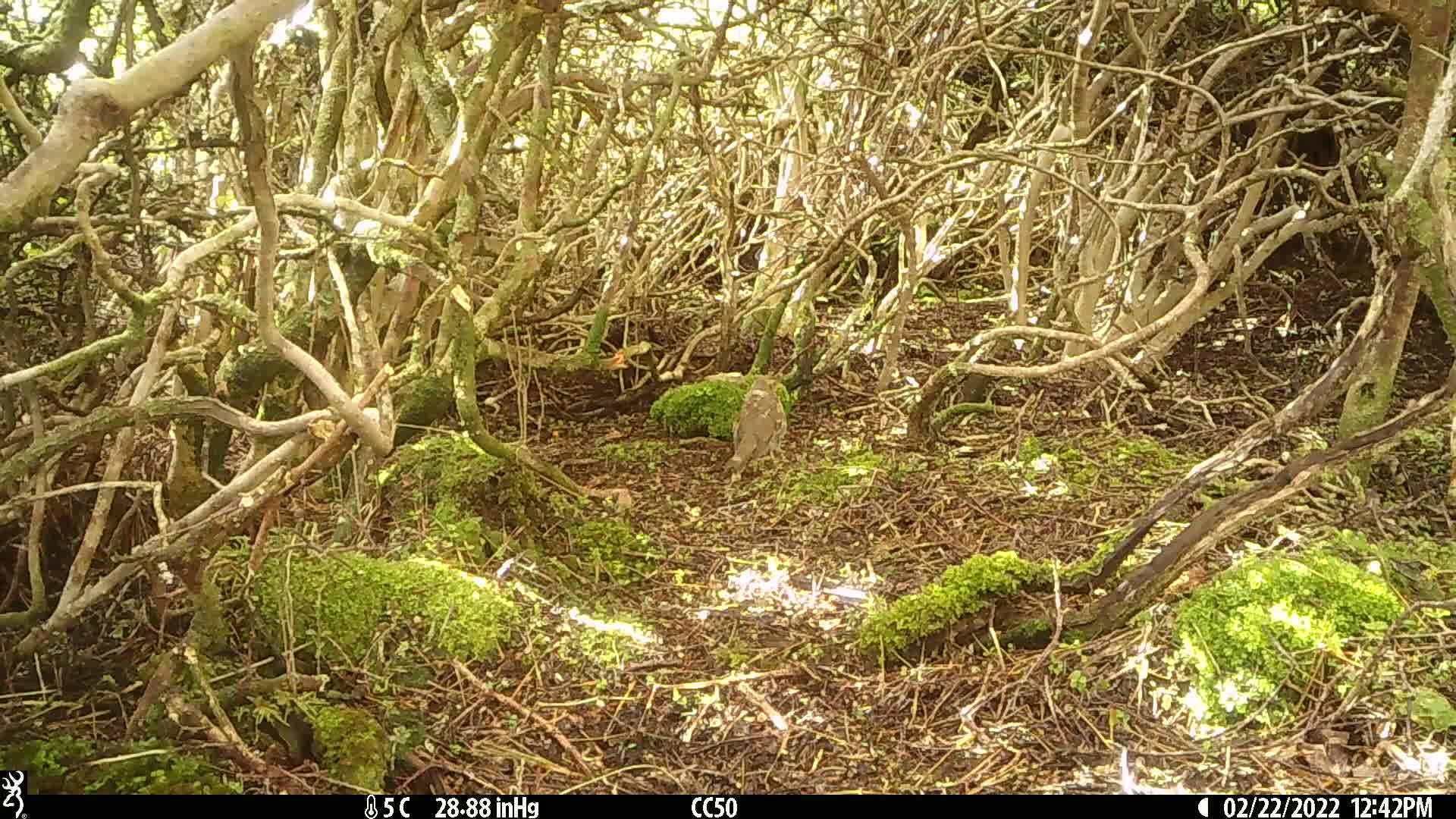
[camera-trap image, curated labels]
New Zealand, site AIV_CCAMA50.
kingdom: Animalia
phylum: Chordata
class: Aves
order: Passeriformes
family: Turdidae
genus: Turdus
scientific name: Turdus philomelos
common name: song thrush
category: thrush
Thrush (song thrush) (Turdus philomelos).